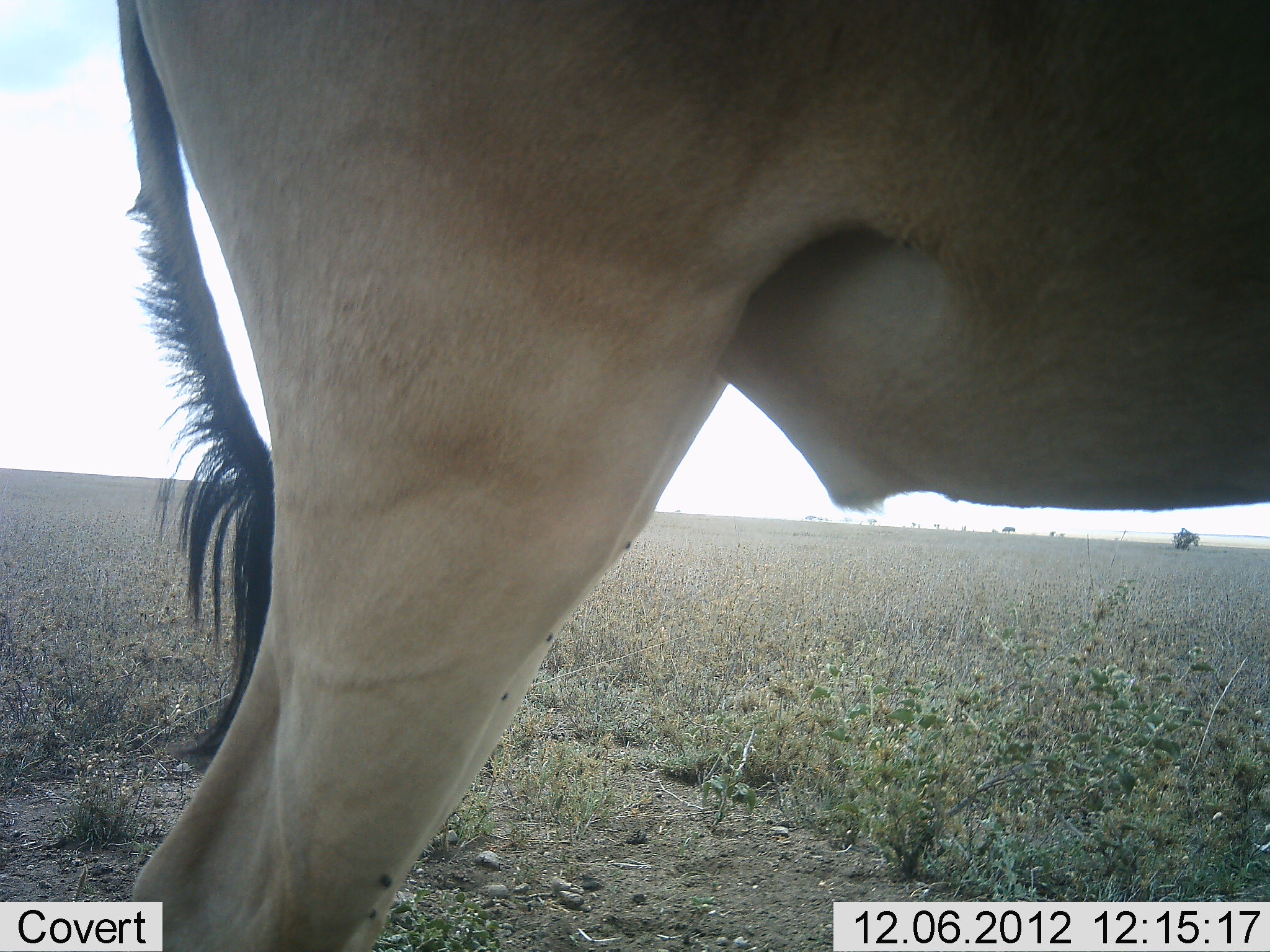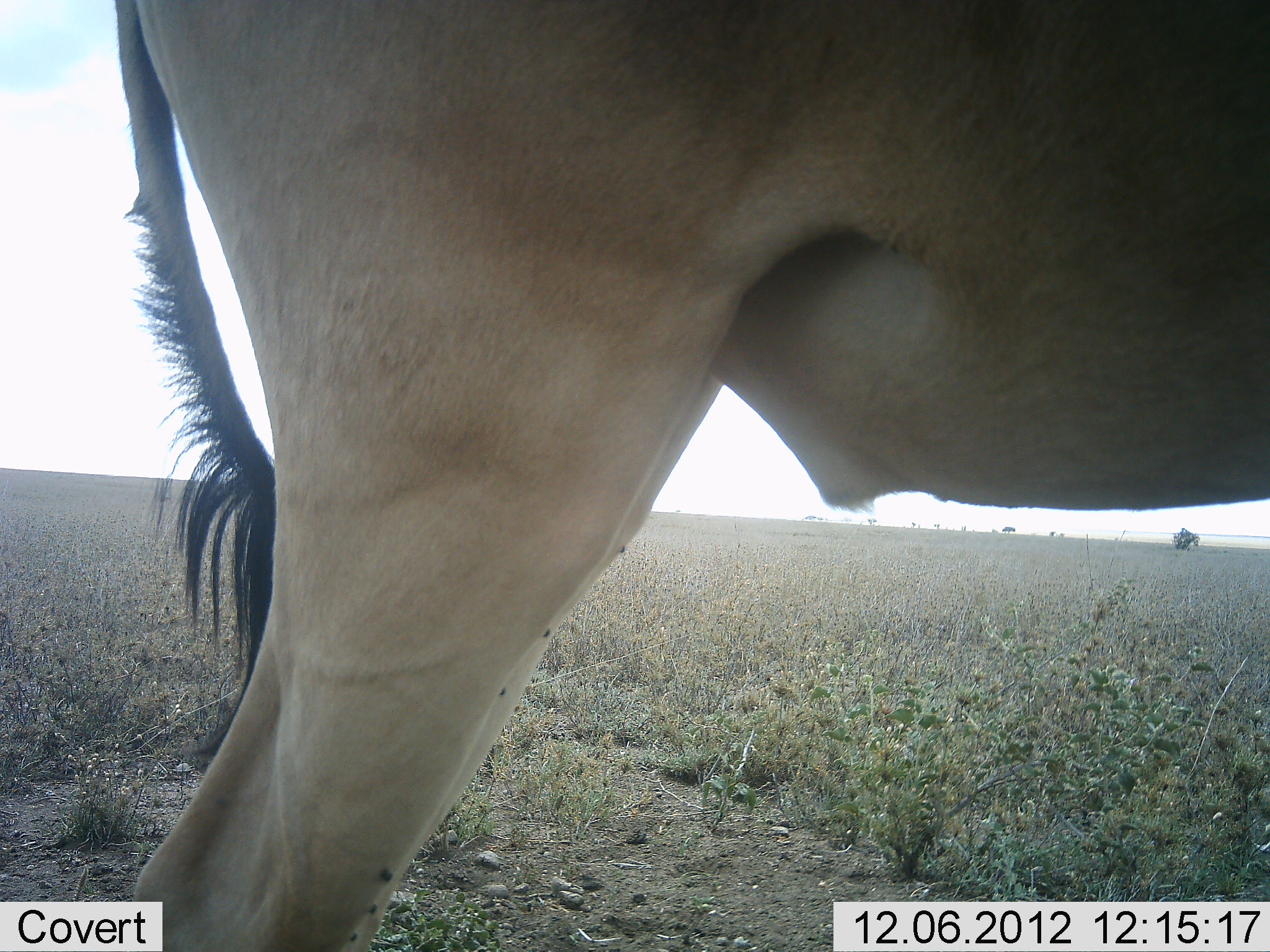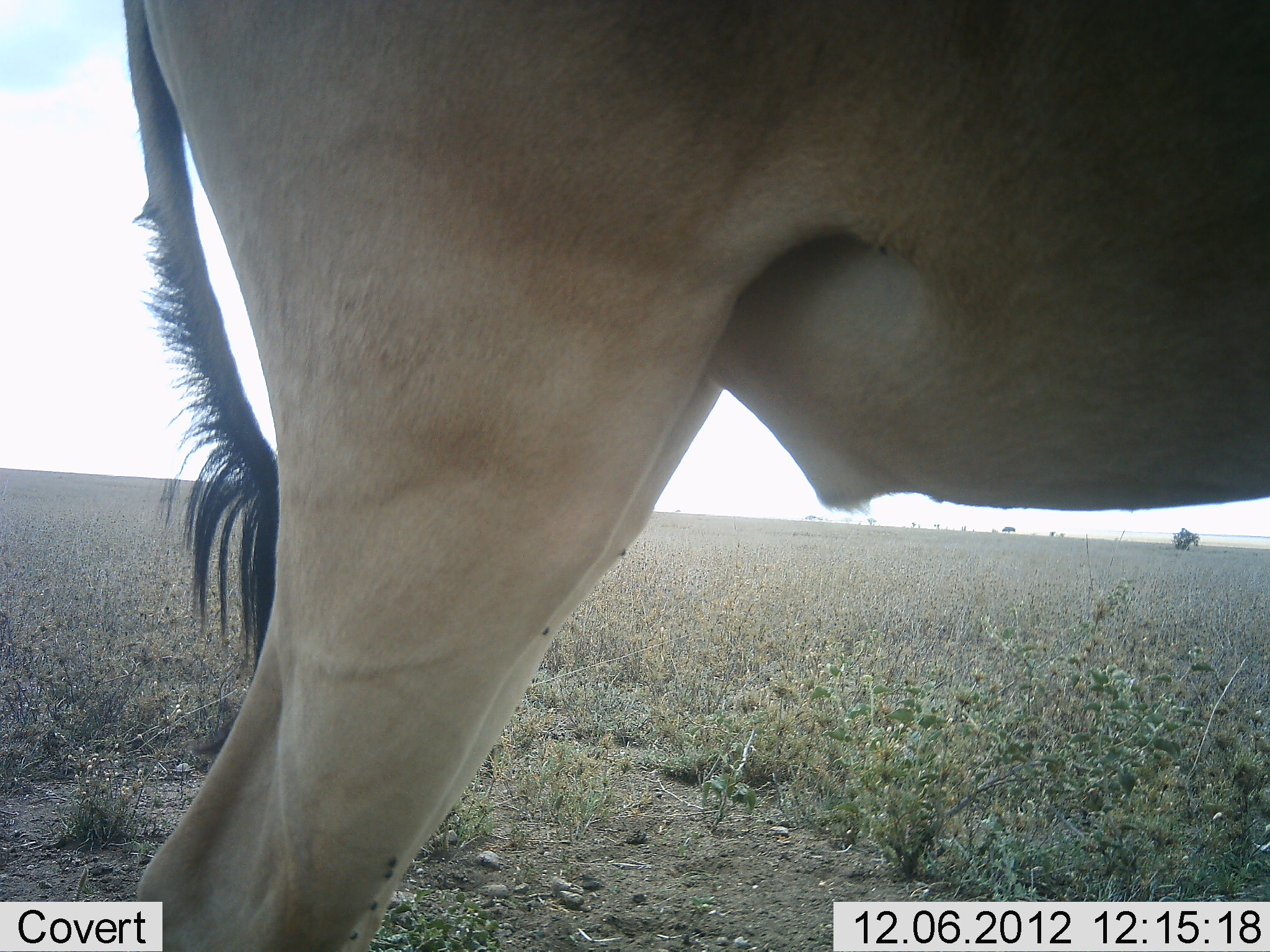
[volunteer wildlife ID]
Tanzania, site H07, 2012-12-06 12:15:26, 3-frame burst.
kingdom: Animalia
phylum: Chordata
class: Mammalia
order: Artiodactyla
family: Bovidae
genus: Alcelaphus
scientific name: Alcelaphus buselaphus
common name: hartebeest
Hartebeest (Alcelaphus buselaphus), count 1. Behavior (volunteer vote fractions): standing 90%, resting 0%, moving 10%, interacting 0%. Young present (vote fraction): 0%. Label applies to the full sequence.